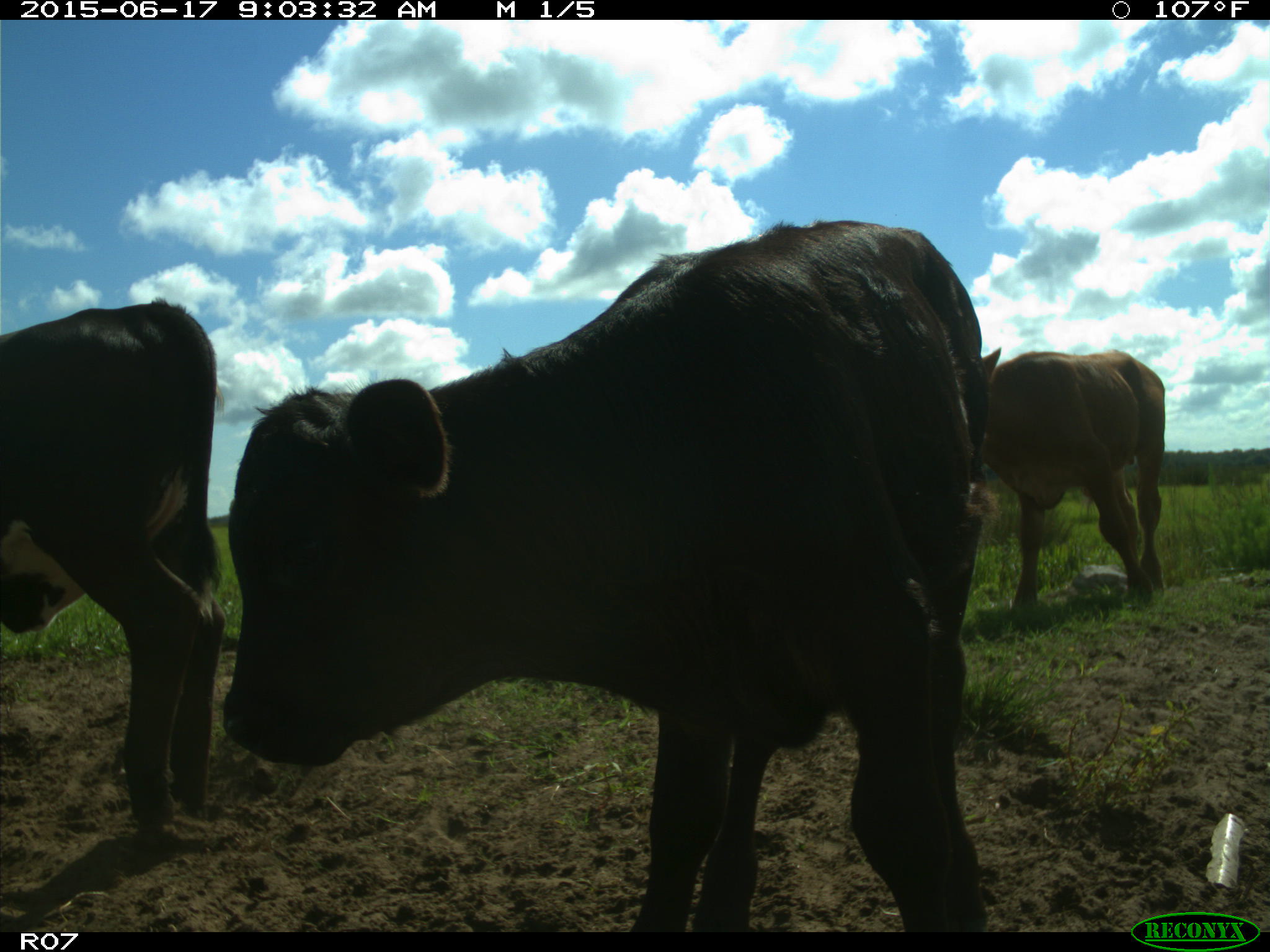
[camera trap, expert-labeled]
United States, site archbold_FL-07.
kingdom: Animalia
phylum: Chordata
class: Mammalia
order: Artiodactyla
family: Bovidae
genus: Bos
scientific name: Bos taurus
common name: domestic cow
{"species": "Bos taurus (domestic cow)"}